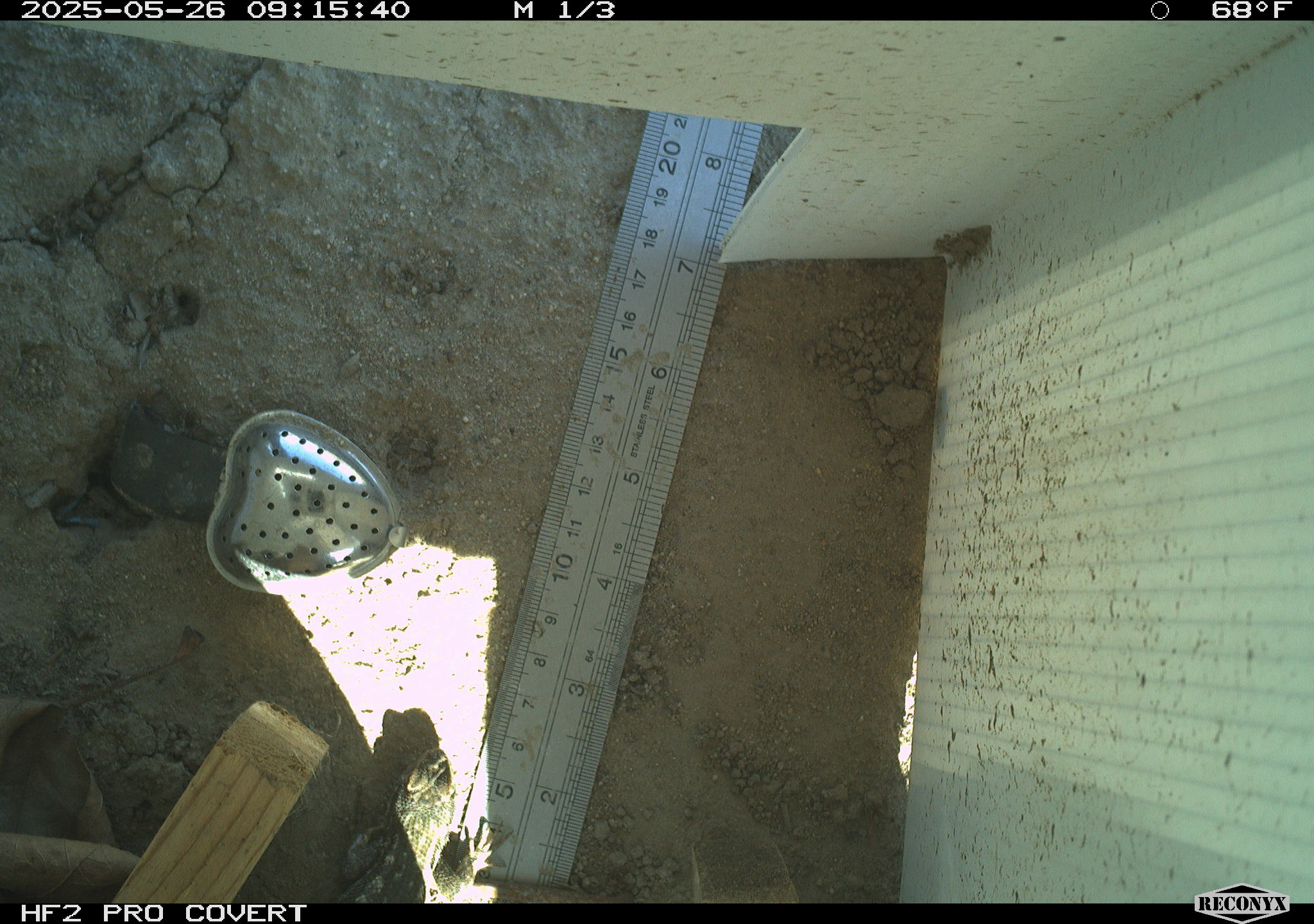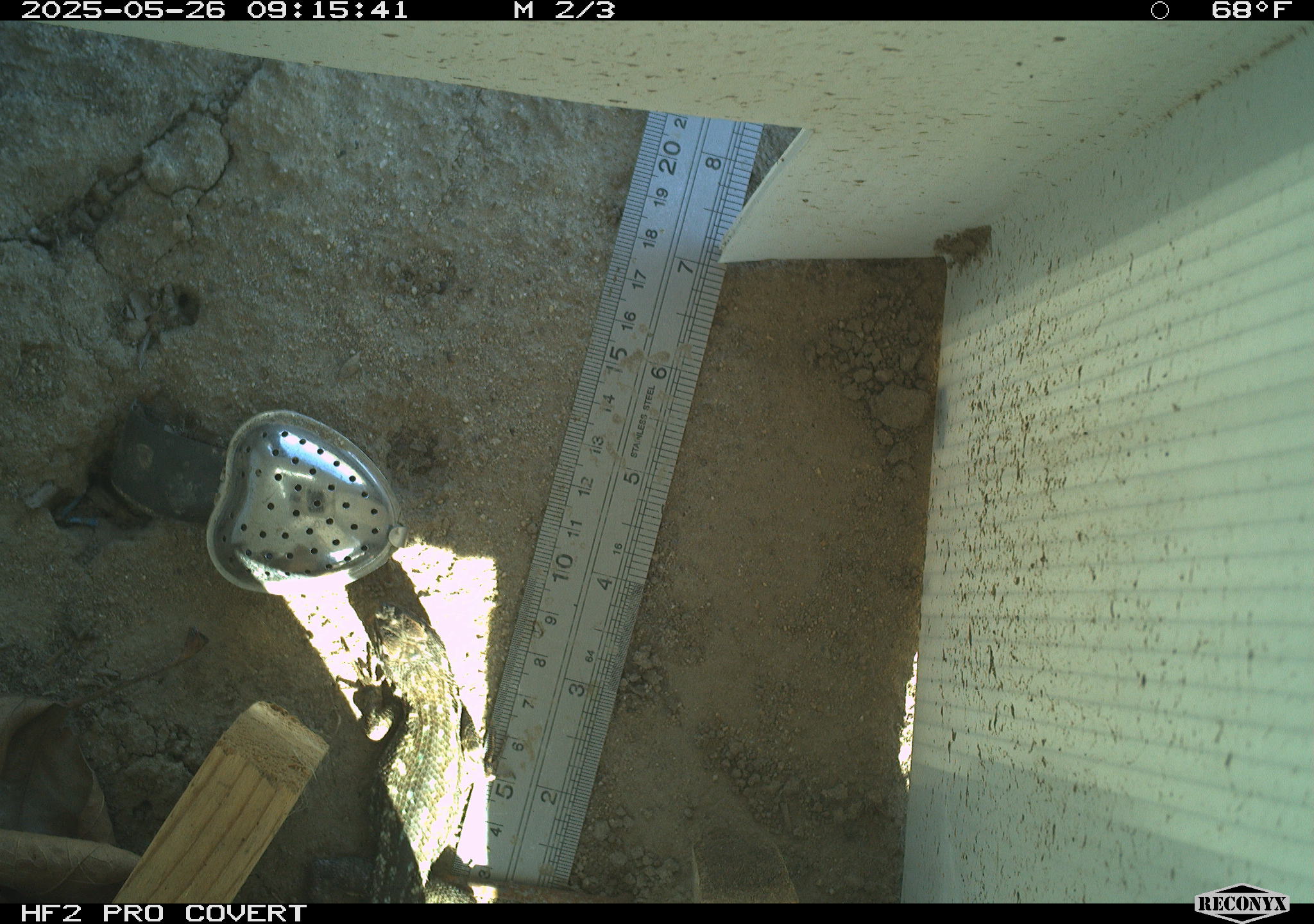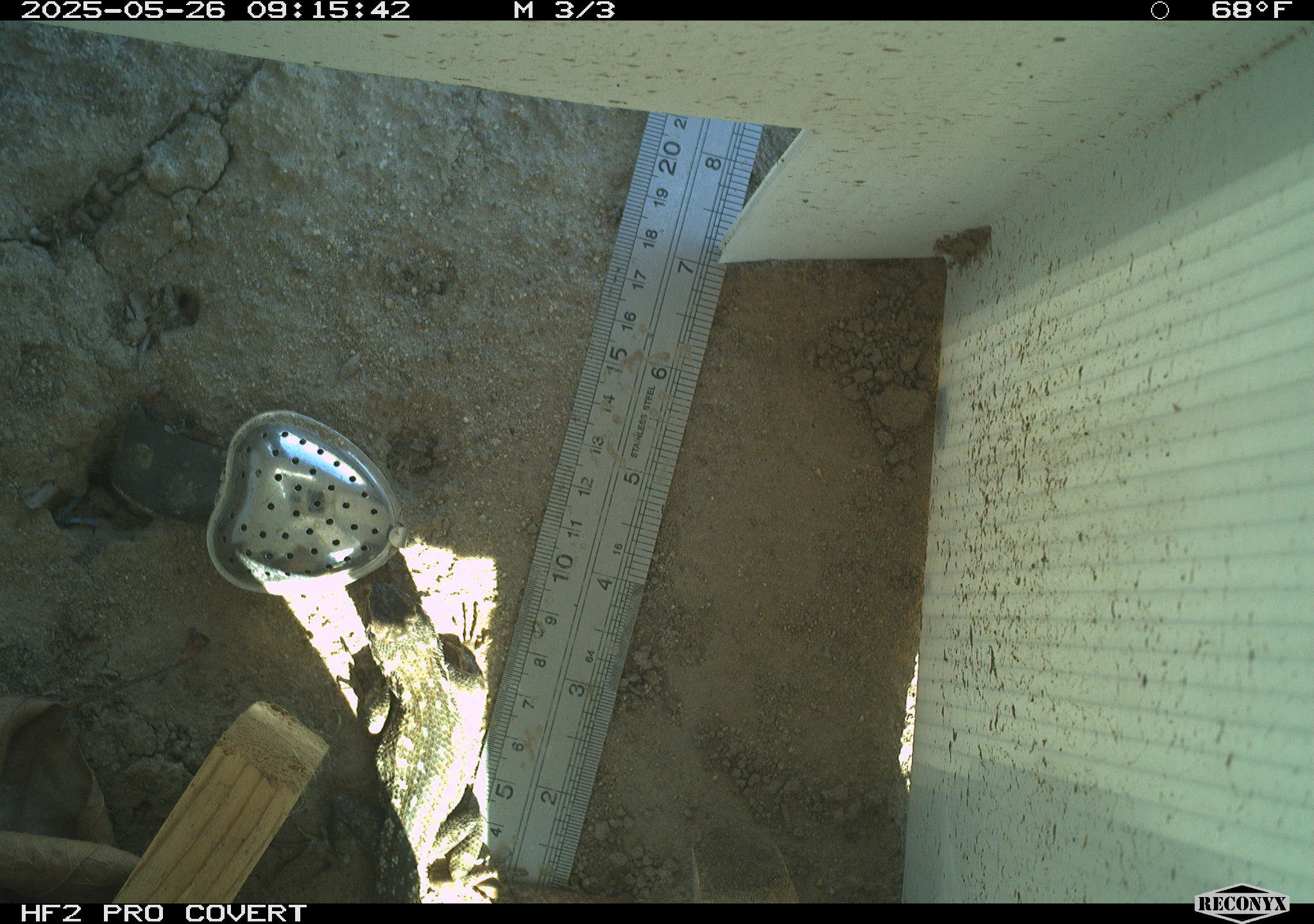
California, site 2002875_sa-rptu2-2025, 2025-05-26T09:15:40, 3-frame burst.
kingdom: Animalia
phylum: Chordata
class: Reptilia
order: Squamata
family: Phrynosomatidae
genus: Sceloporus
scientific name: Sceloporus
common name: spiny lizards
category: sceloporus species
Sceloporus species (spiny lizards) (Sceloporus).